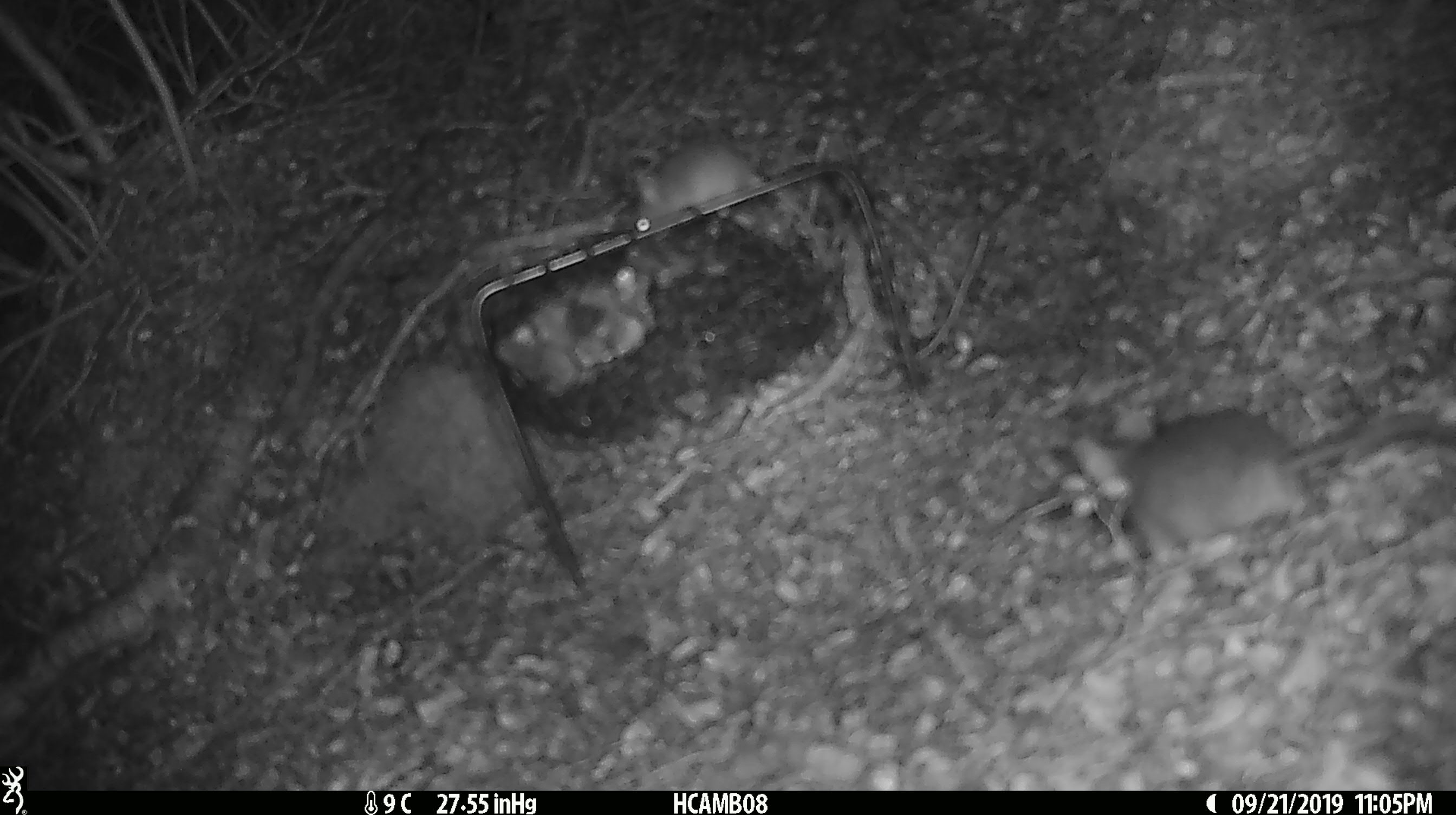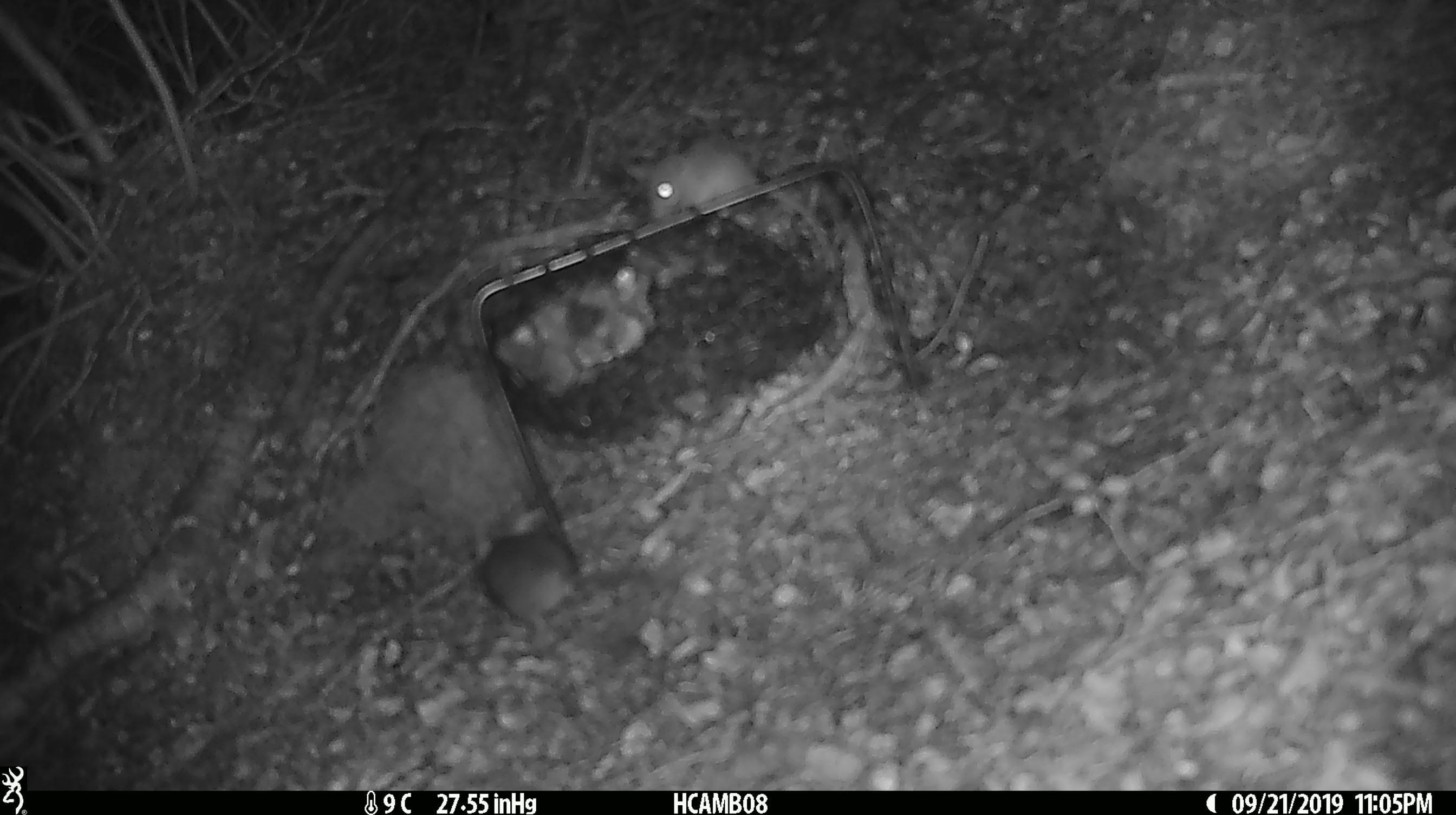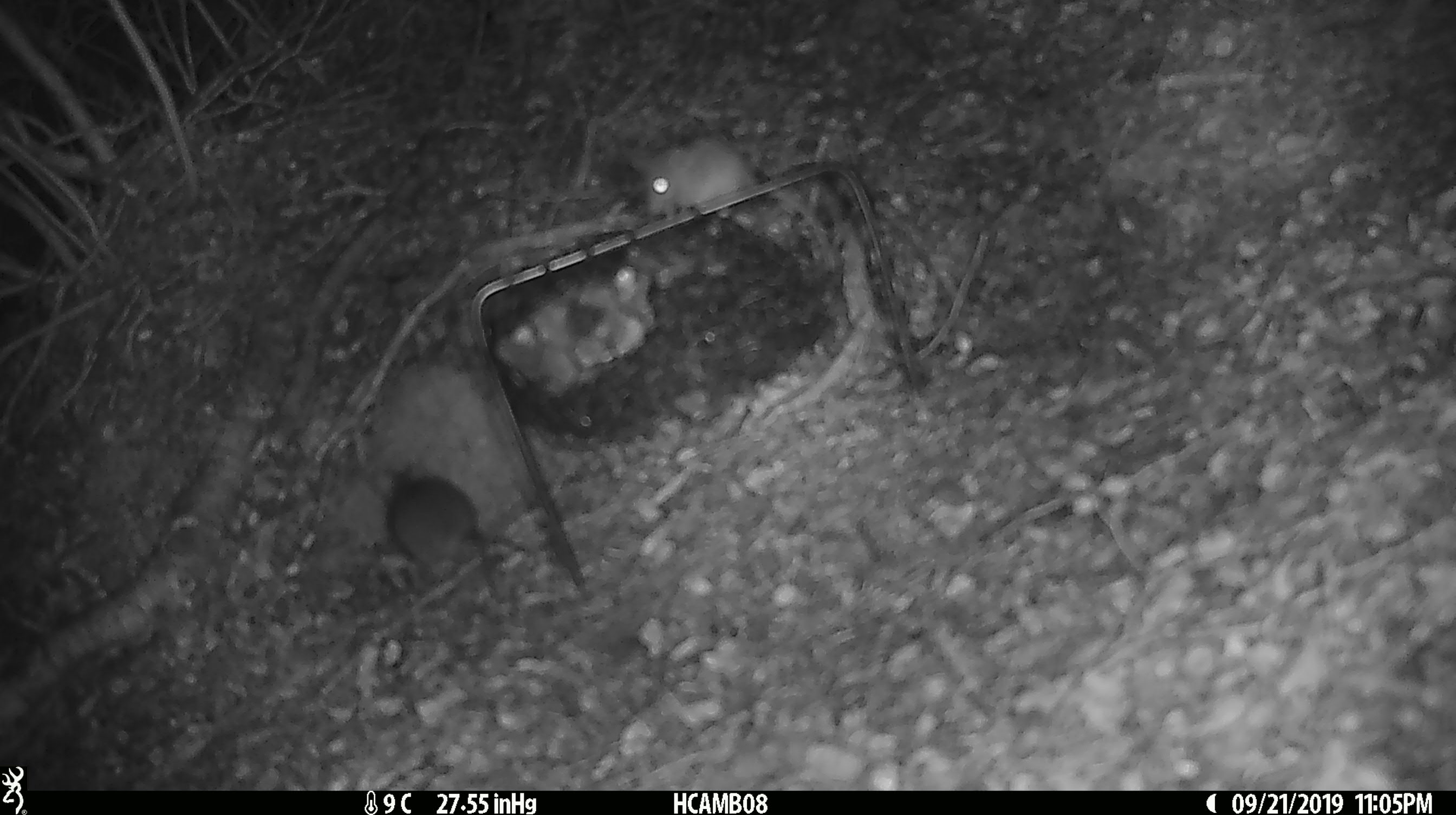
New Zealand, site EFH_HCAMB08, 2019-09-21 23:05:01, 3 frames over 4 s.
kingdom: Animalia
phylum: Chordata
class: Mammalia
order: Rodentia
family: Muridae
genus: Mus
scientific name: Mus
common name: mouse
Mouse (Mus).